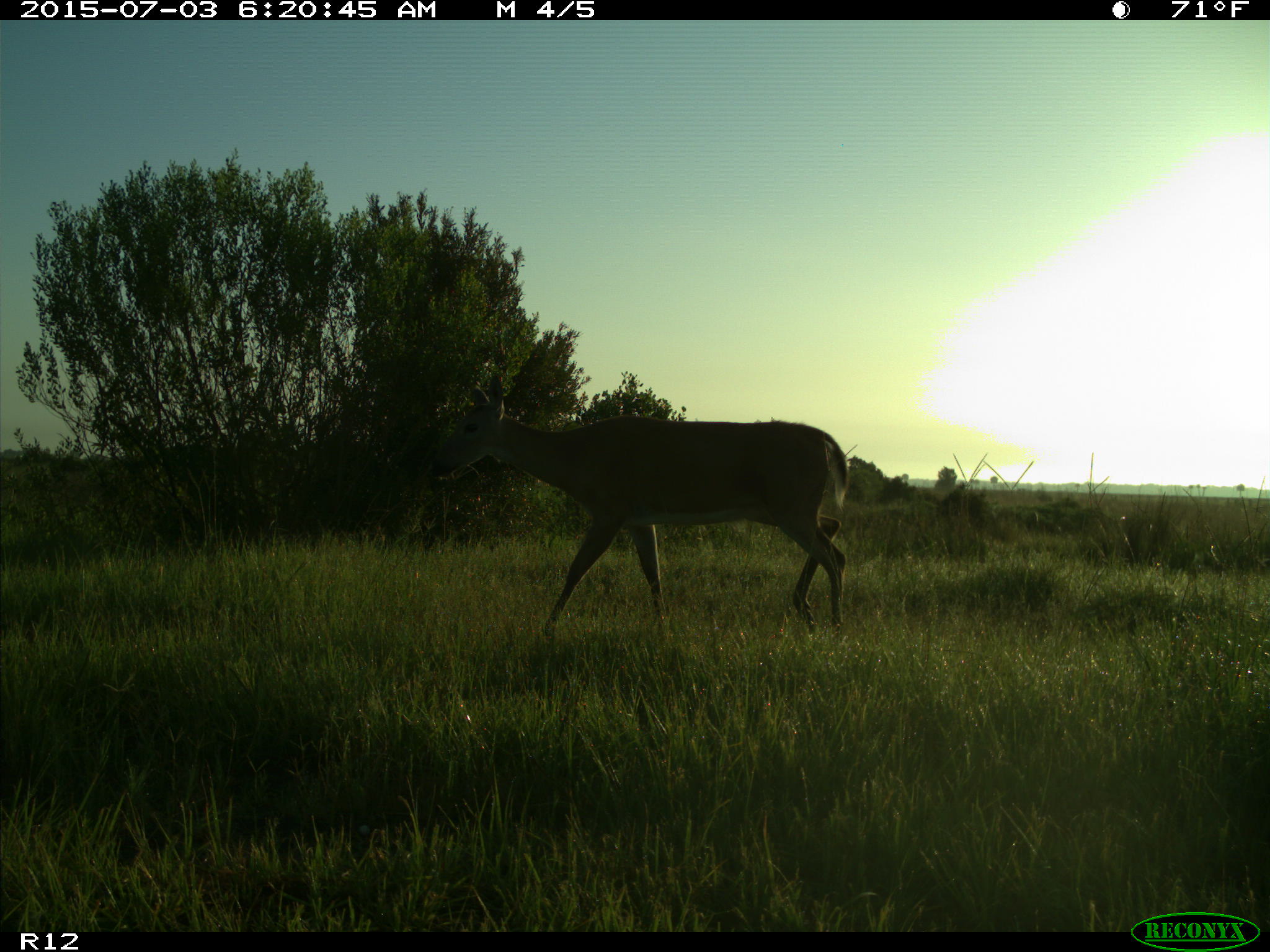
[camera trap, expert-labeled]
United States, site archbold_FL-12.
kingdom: Animalia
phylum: Chordata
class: Mammalia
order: Artiodactyla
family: Cervidae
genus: Odocoileus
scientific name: Odocoileus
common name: deer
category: unidentified deer